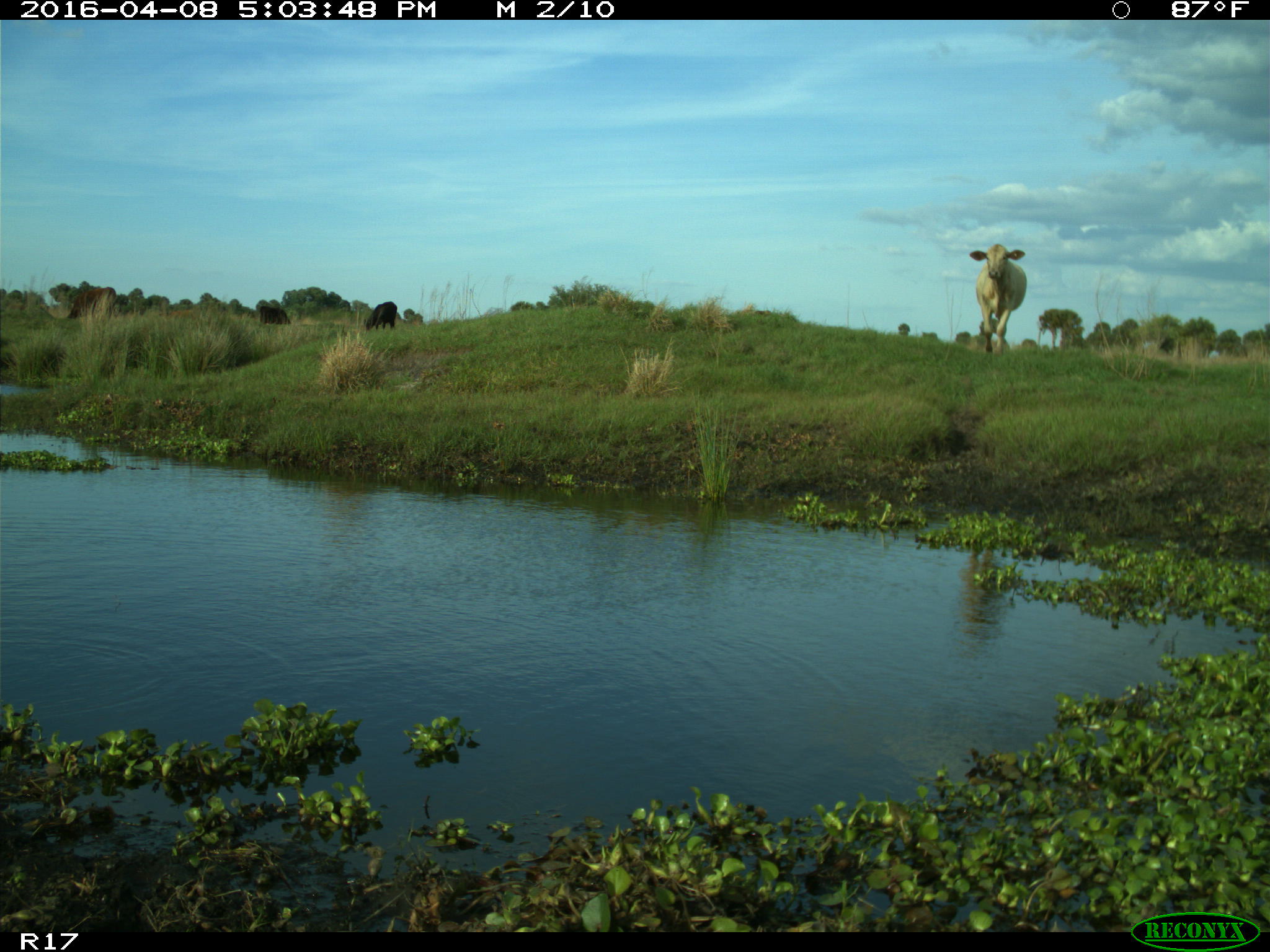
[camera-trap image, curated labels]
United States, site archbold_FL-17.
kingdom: Animalia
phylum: Chordata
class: Mammalia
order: Artiodactyla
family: Bovidae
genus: Bos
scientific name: Bos taurus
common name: domestic cow